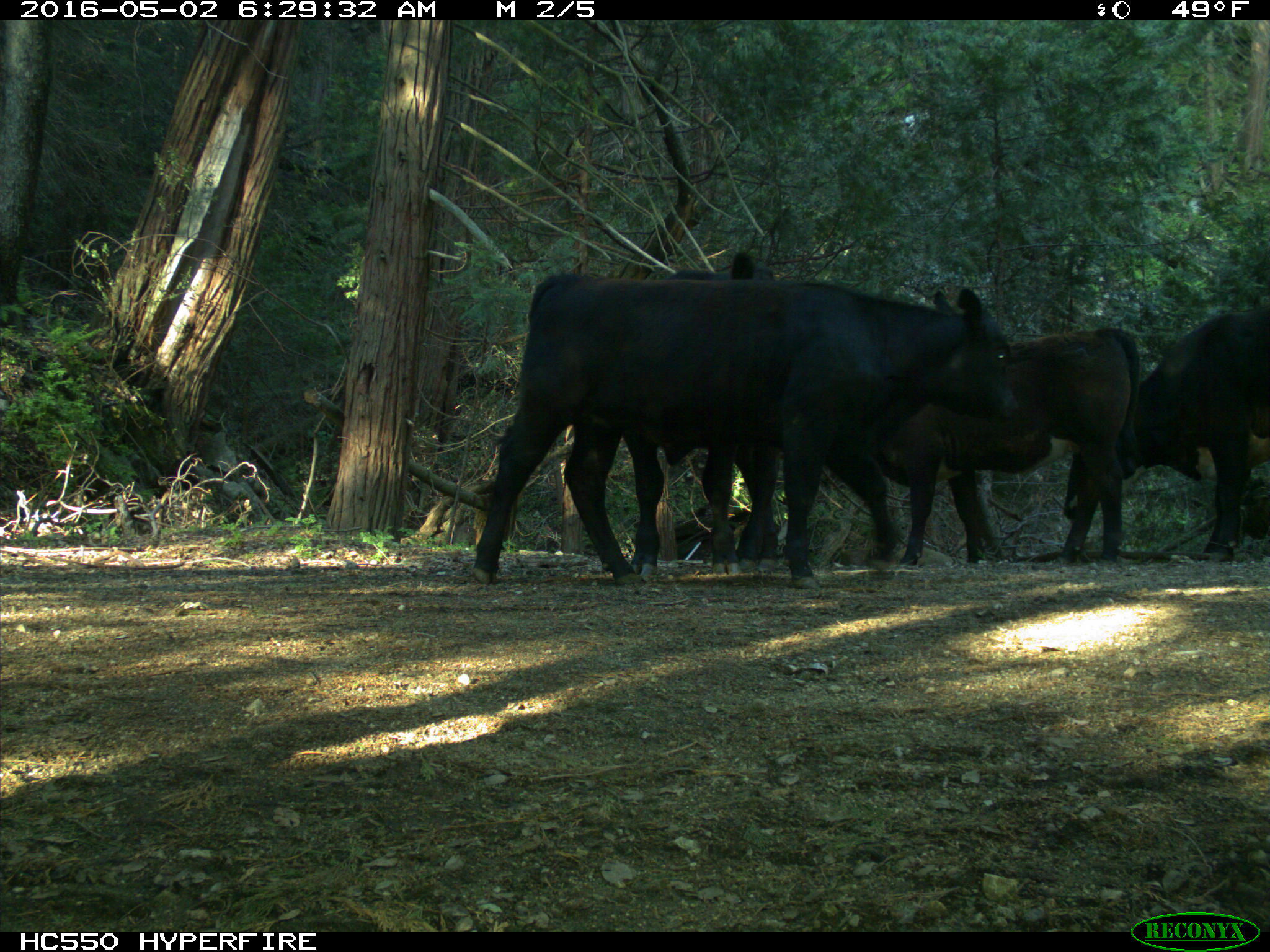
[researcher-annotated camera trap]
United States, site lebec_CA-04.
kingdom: Animalia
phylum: Chordata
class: Mammalia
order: Artiodactyla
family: Bovidae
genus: Bos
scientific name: Bos taurus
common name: domestic cow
Bos taurus (domestic cow).